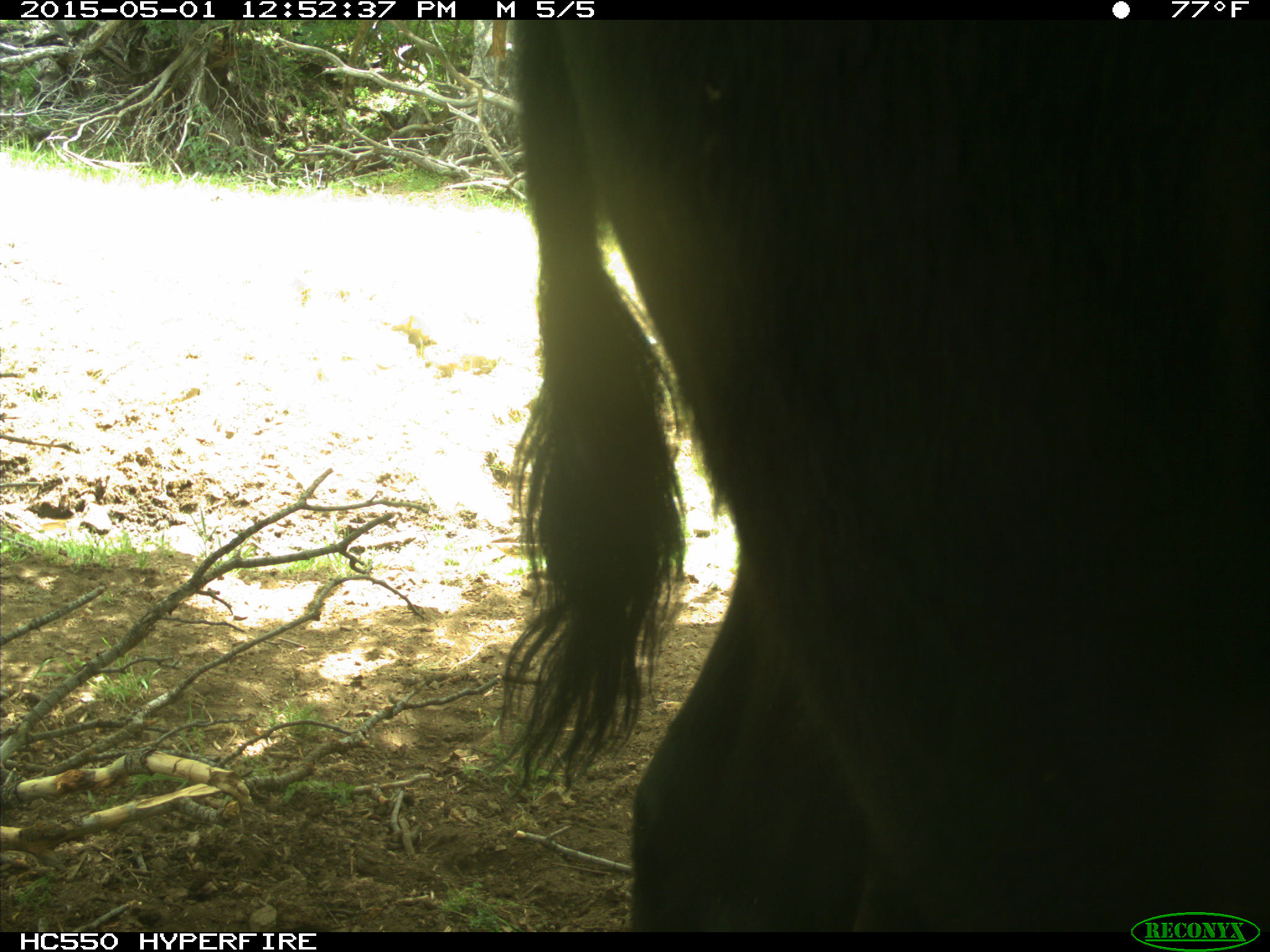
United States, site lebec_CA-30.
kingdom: Animalia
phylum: Chordata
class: Mammalia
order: Artiodactyla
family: Bovidae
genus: Bos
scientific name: Bos taurus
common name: domestic cow